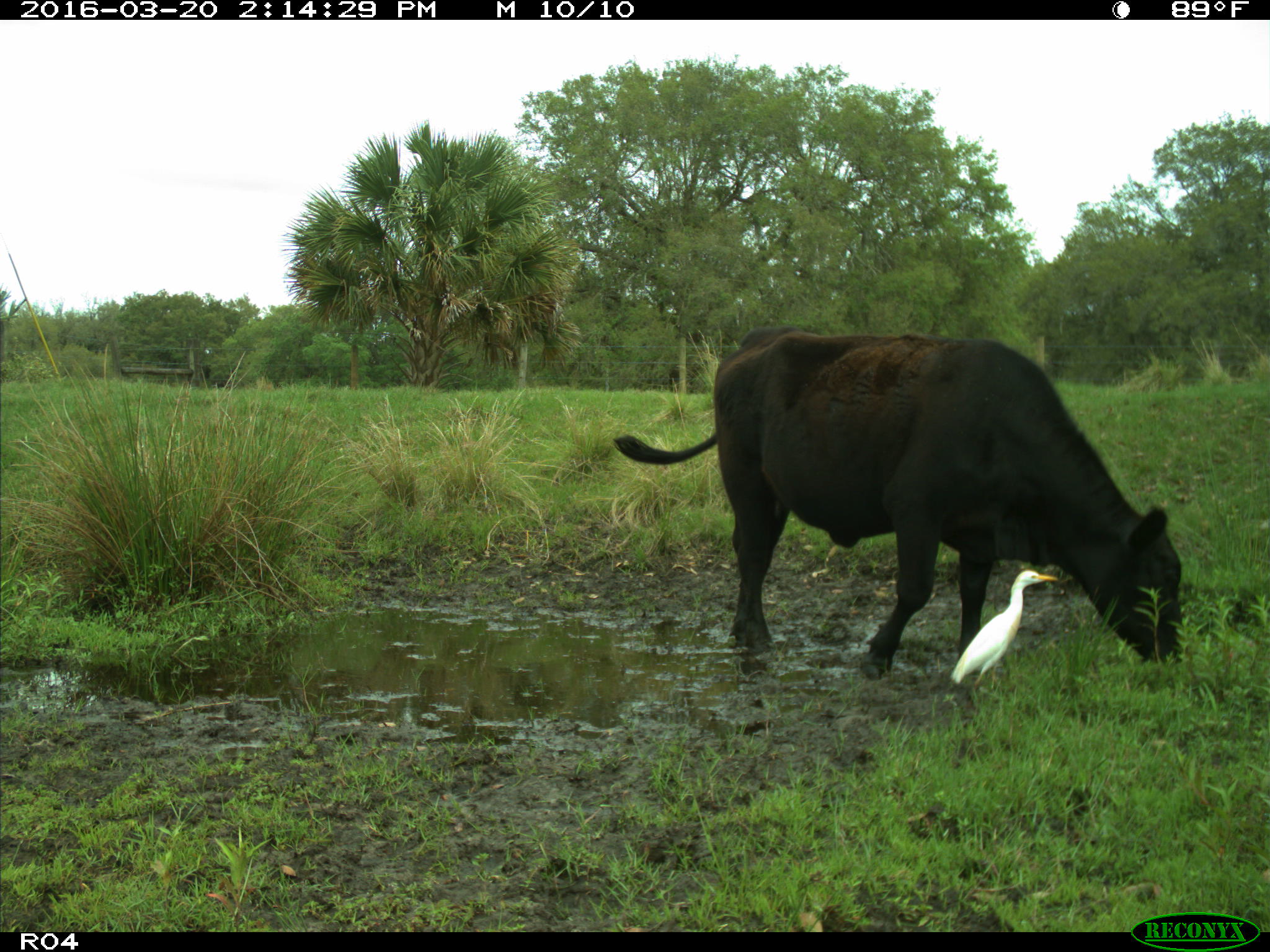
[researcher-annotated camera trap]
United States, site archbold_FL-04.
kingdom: Animalia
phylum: Chordata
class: Mammalia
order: Artiodactyla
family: Bovidae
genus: Bos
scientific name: Bos taurus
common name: domestic cow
Bos taurus (domestic cow).